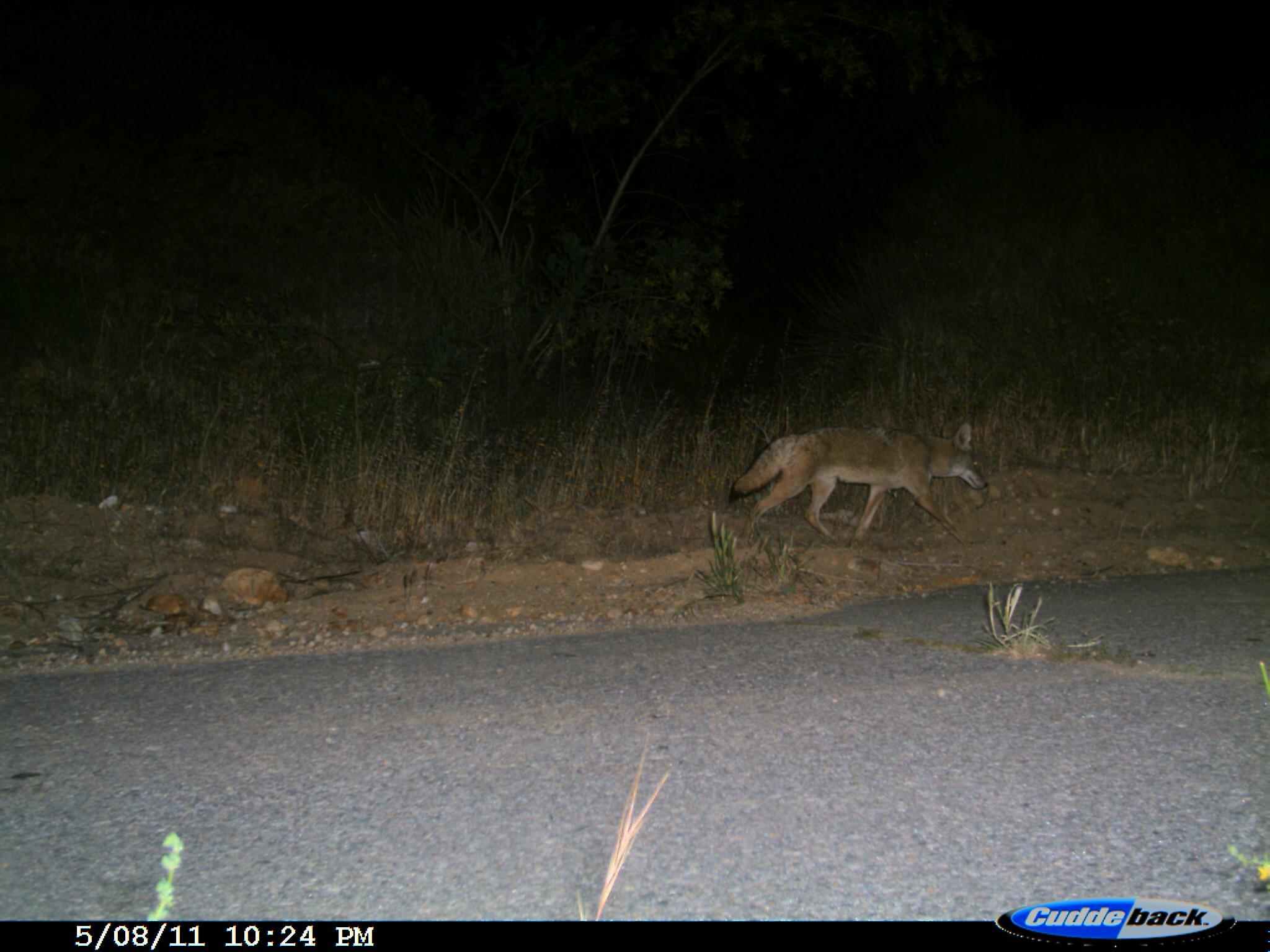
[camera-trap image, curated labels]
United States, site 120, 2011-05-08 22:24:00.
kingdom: Animalia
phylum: Chordata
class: Mammalia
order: Carnivora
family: Canidae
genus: Canis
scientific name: Canis latrans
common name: coyote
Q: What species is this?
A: Coyote (Canis latrans).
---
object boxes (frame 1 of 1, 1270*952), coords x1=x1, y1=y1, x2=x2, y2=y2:
coyote: x1=732, y1=414, x2=994, y2=549